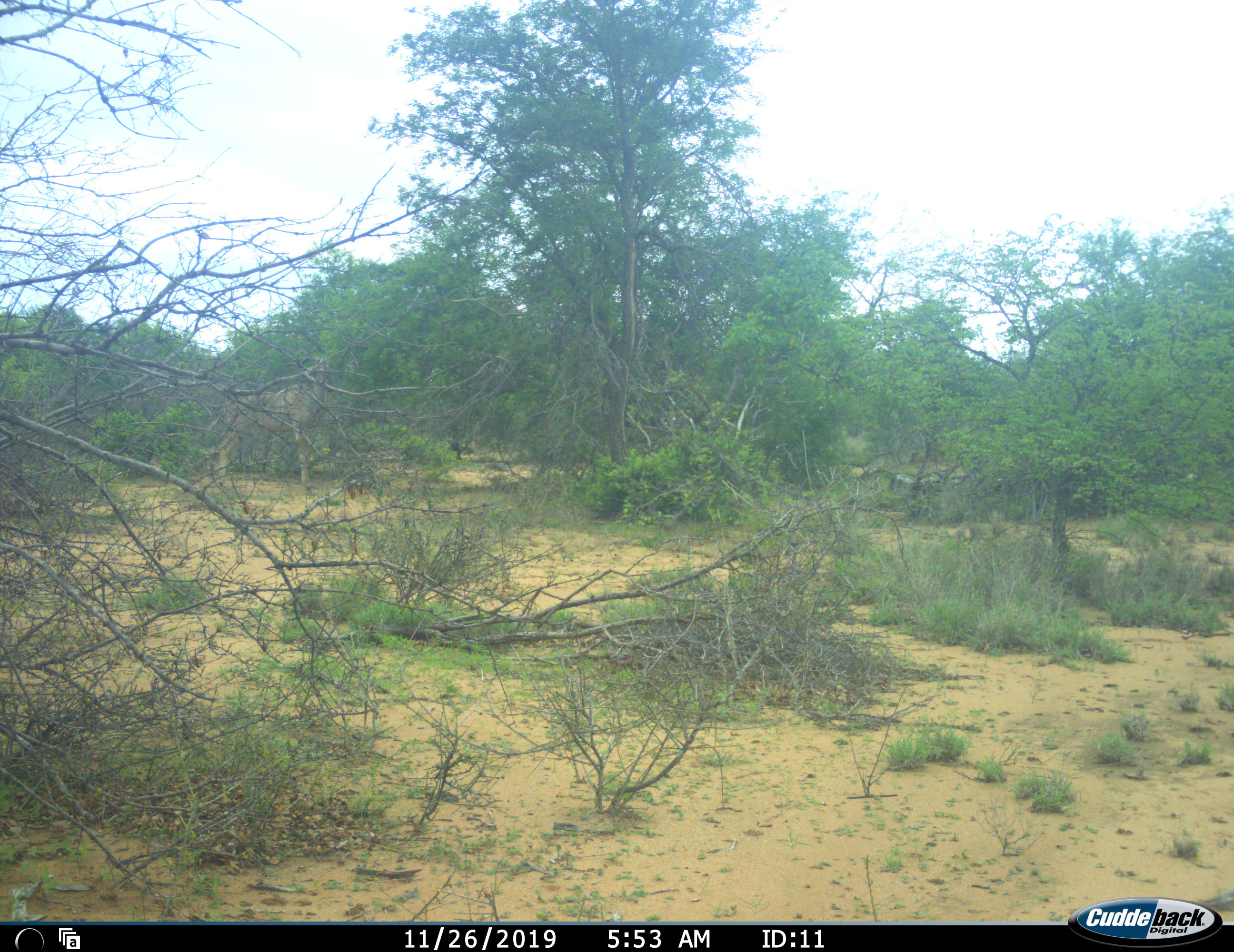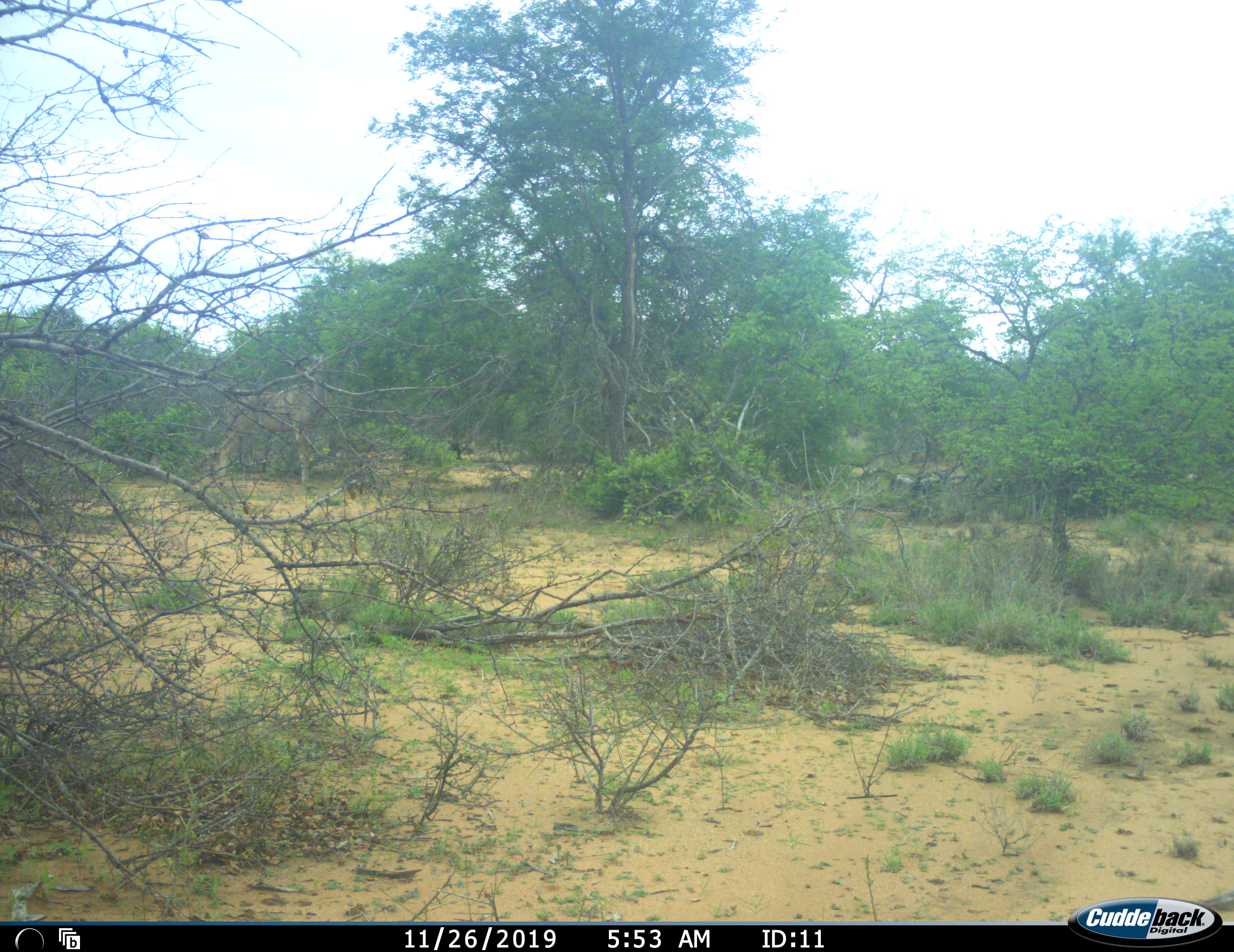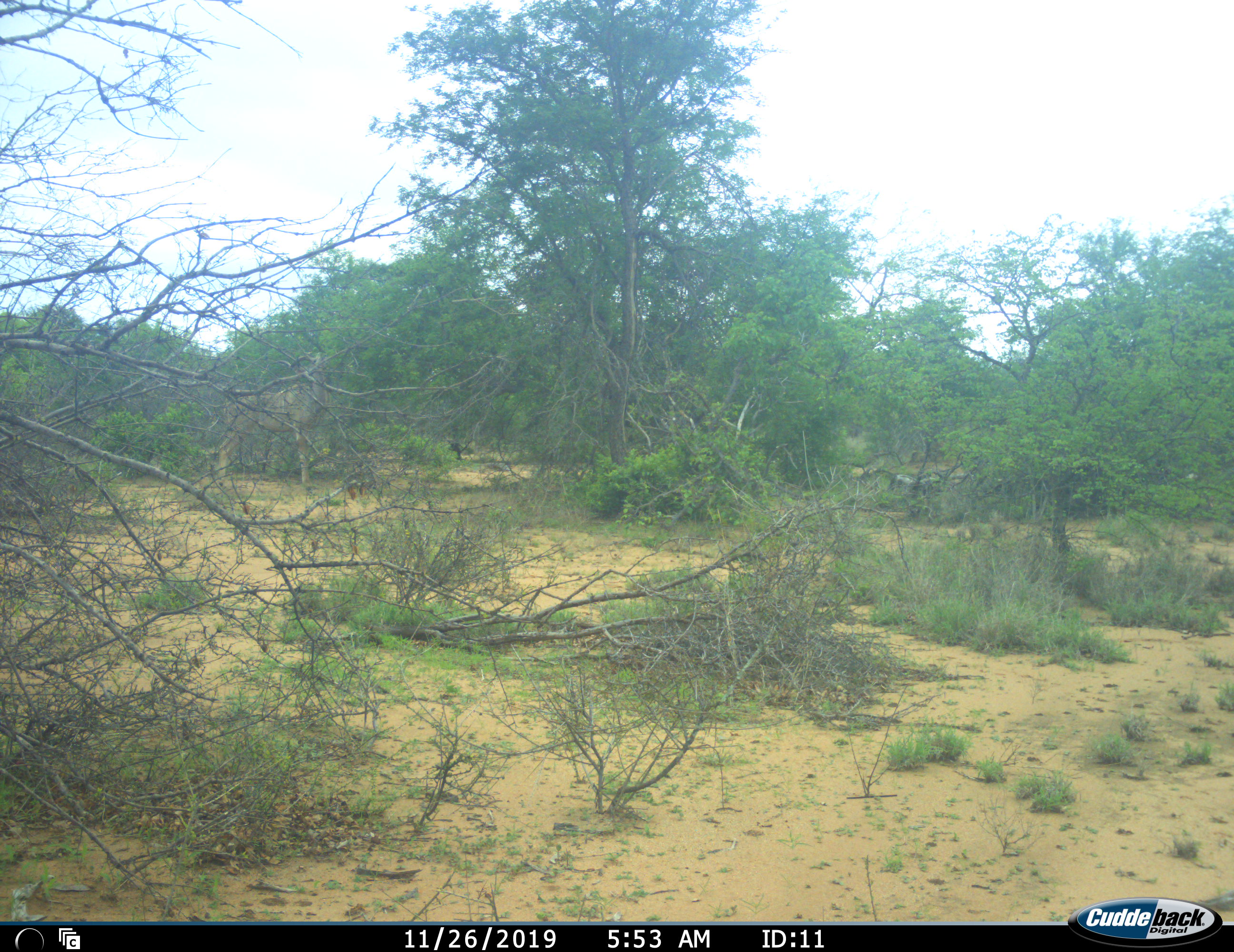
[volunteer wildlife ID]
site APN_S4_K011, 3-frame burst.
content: unidentified animal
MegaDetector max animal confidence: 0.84